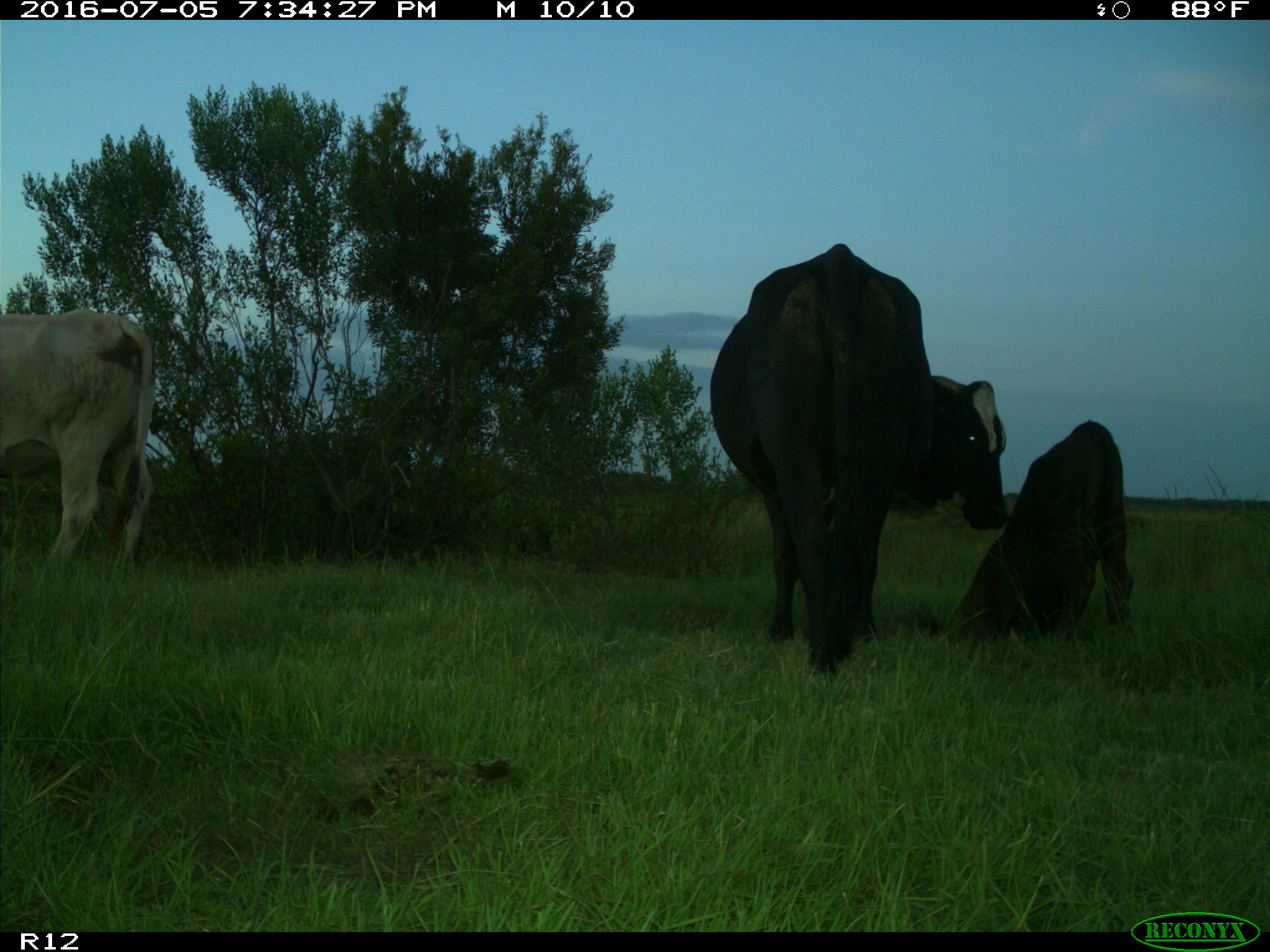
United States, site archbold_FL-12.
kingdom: Animalia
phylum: Chordata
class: Mammalia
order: Artiodactyla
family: Bovidae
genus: Bos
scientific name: Bos taurus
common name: domestic cow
Bos taurus (domestic cow).